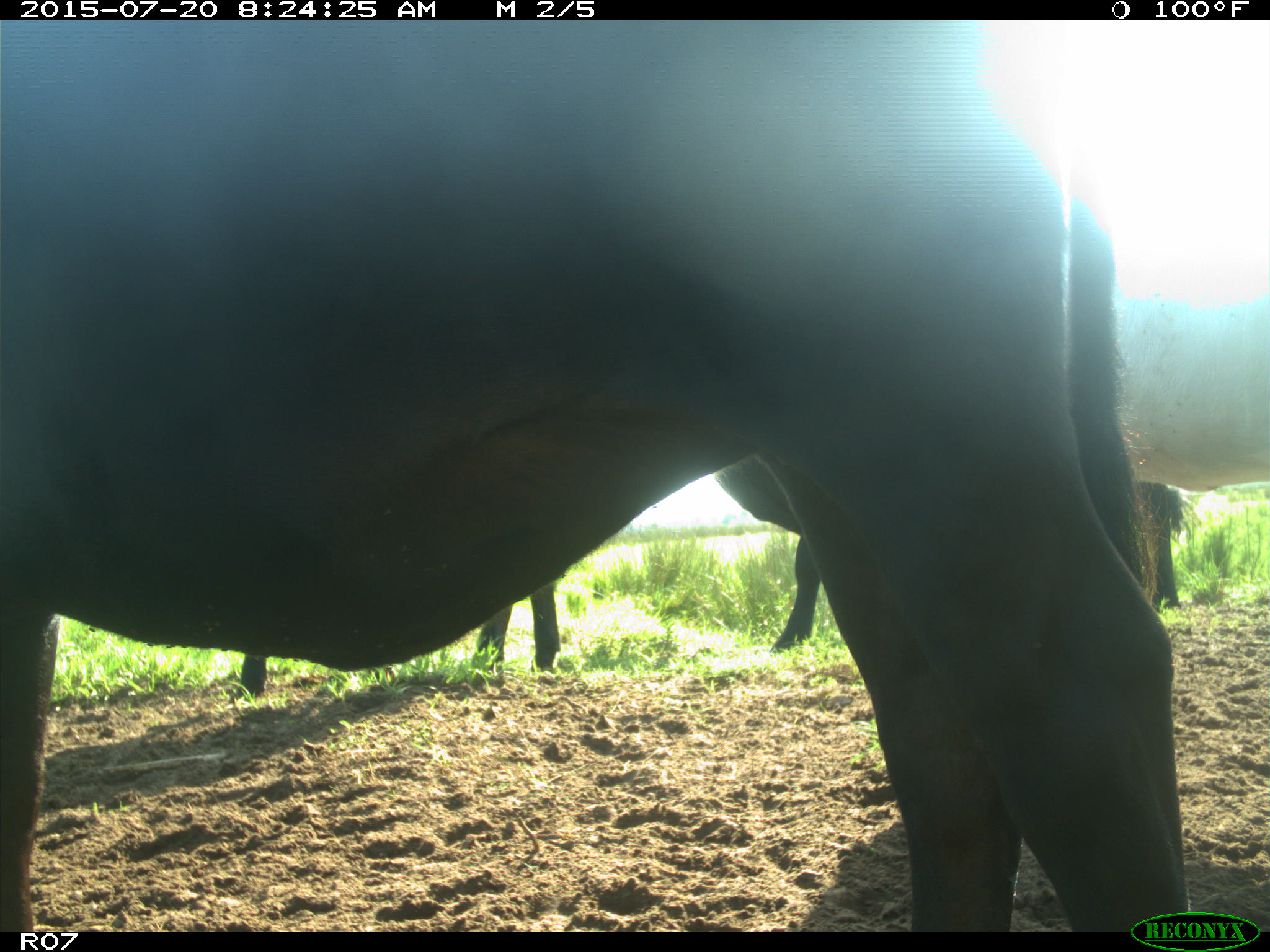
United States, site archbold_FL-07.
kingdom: Animalia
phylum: Chordata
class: Mammalia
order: Artiodactyla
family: Bovidae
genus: Bos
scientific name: Bos taurus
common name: domestic cow